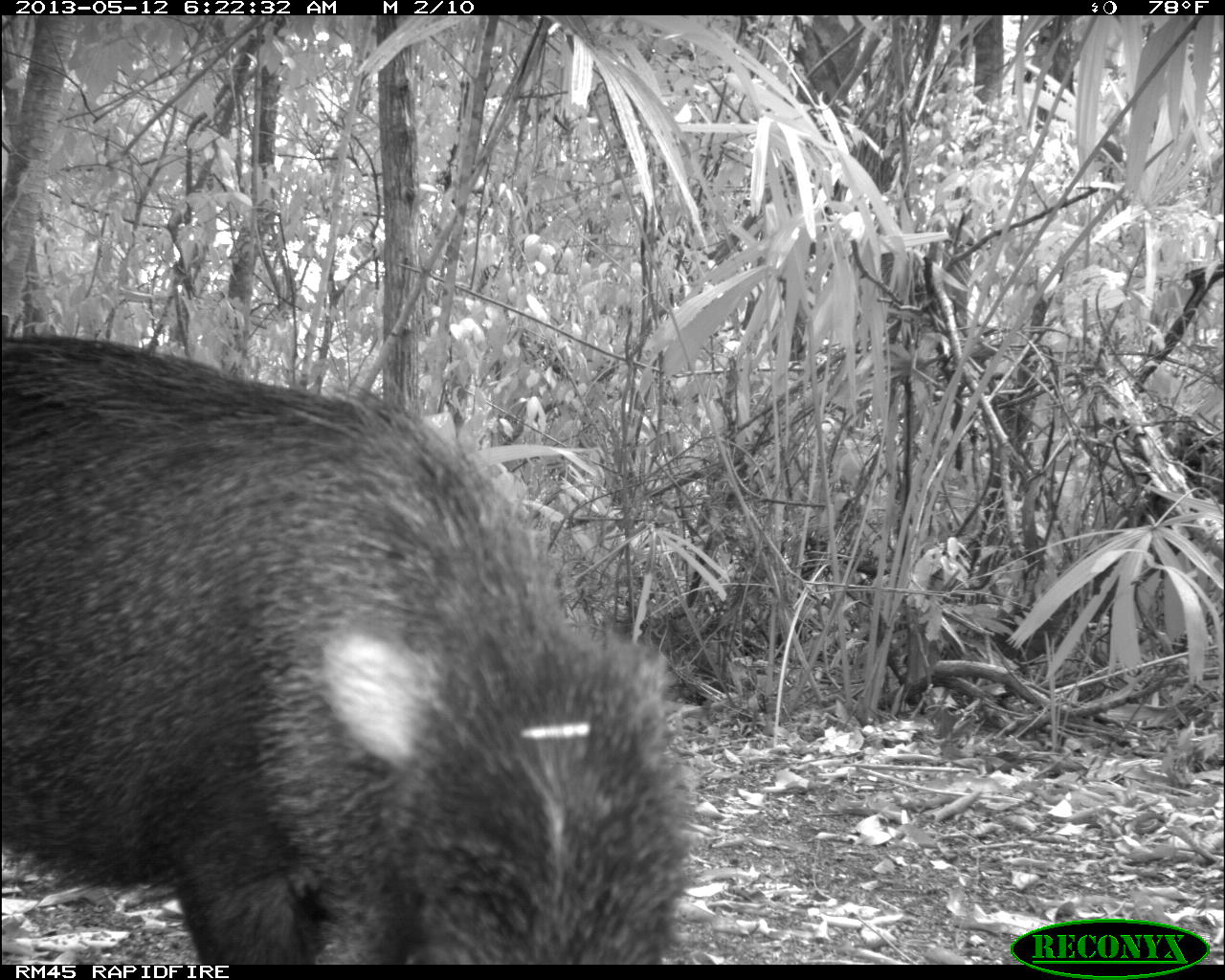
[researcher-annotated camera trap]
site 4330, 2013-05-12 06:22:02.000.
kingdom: Animalia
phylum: Chordata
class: Mammalia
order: Artiodactyla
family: Tayassuidae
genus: Tayassu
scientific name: Tayassu pecari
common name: white-lipped peccary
Tayassu pecari (white-lipped peccary), count 5.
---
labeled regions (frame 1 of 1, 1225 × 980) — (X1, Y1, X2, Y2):
tayassu pecari: (0, 330, 705, 967)